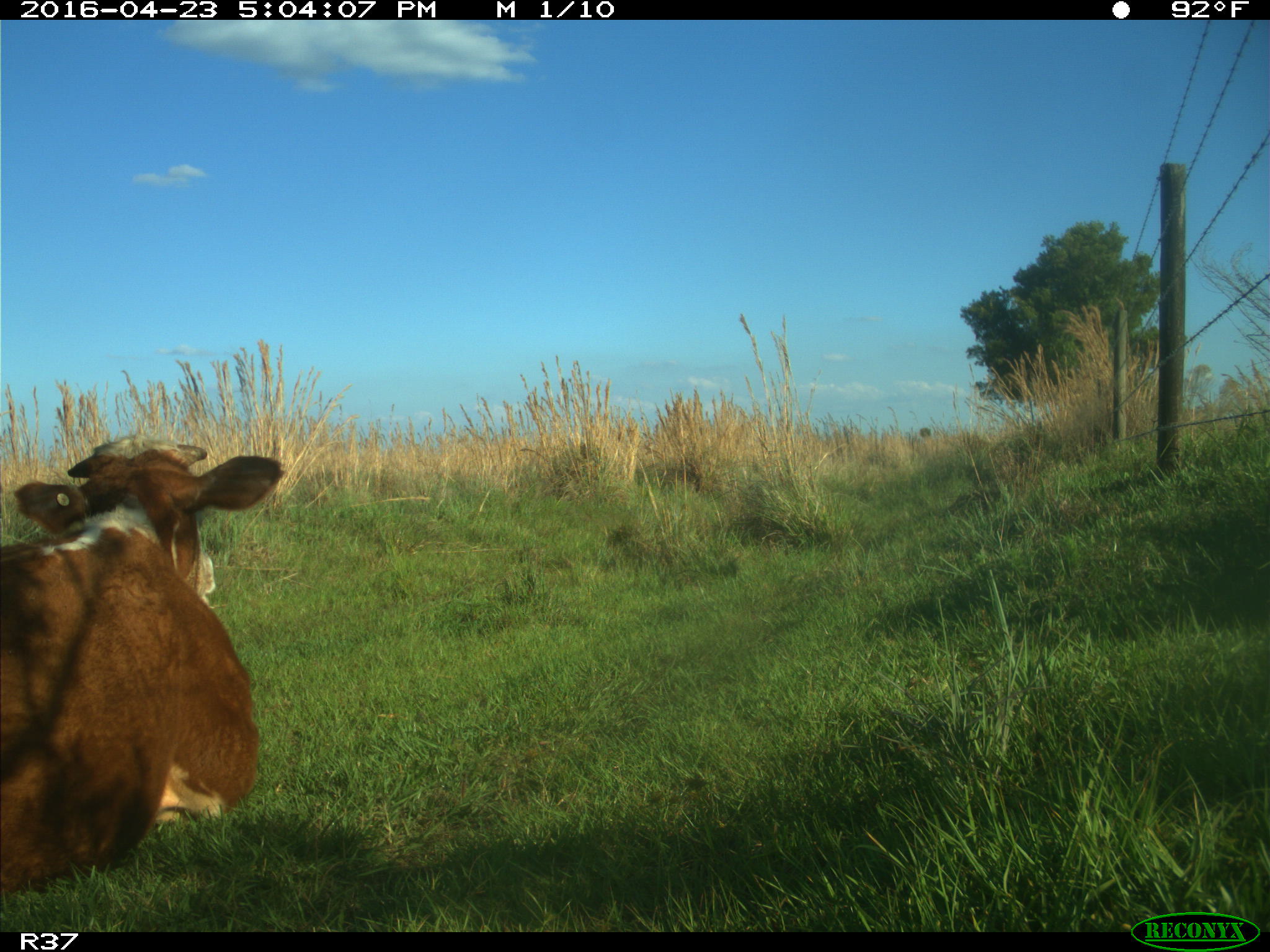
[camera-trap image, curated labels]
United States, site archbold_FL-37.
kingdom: Animalia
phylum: Chordata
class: Mammalia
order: Artiodactyla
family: Bovidae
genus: Bos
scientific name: Bos taurus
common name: domestic cow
Bos taurus (domestic cow).